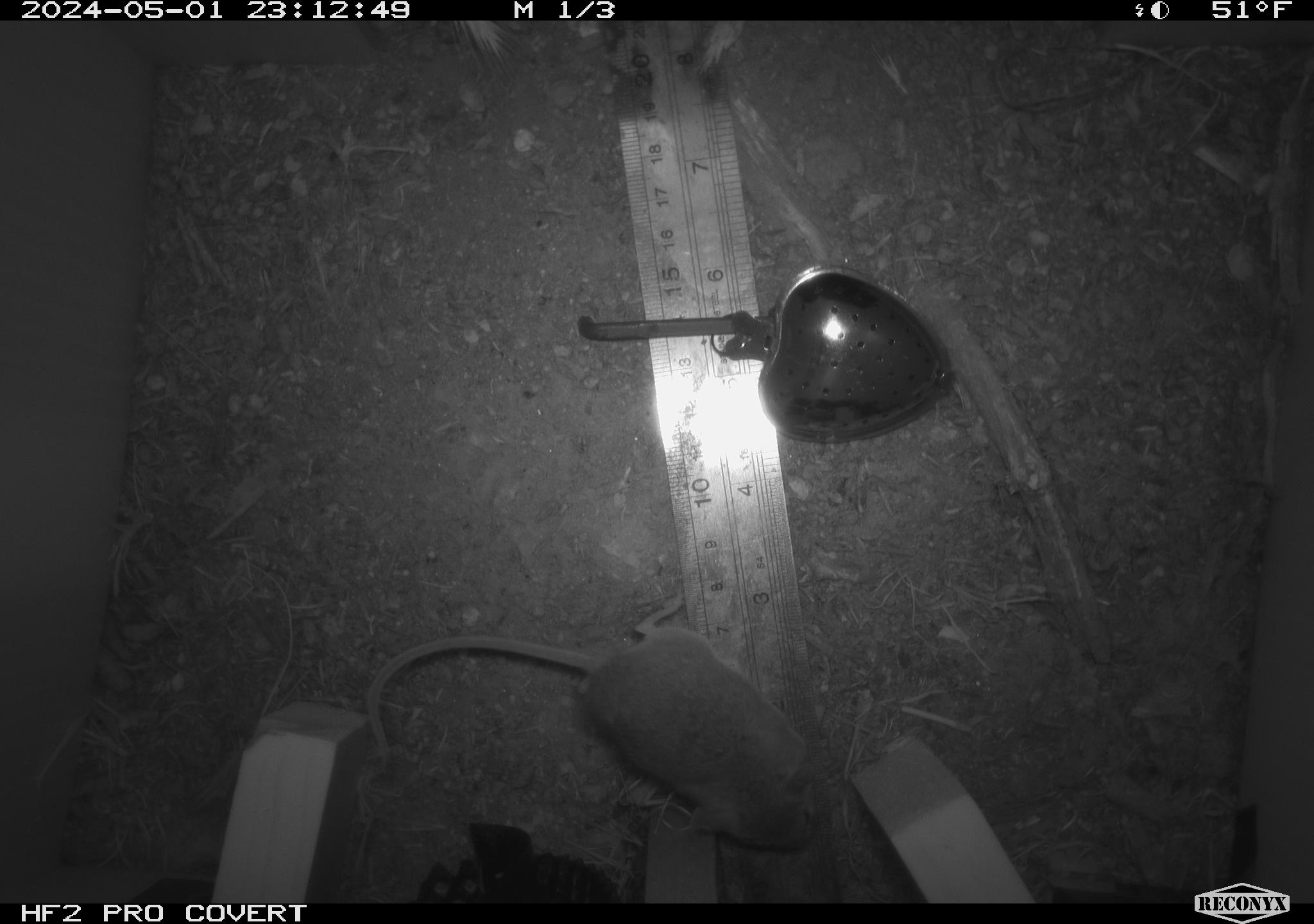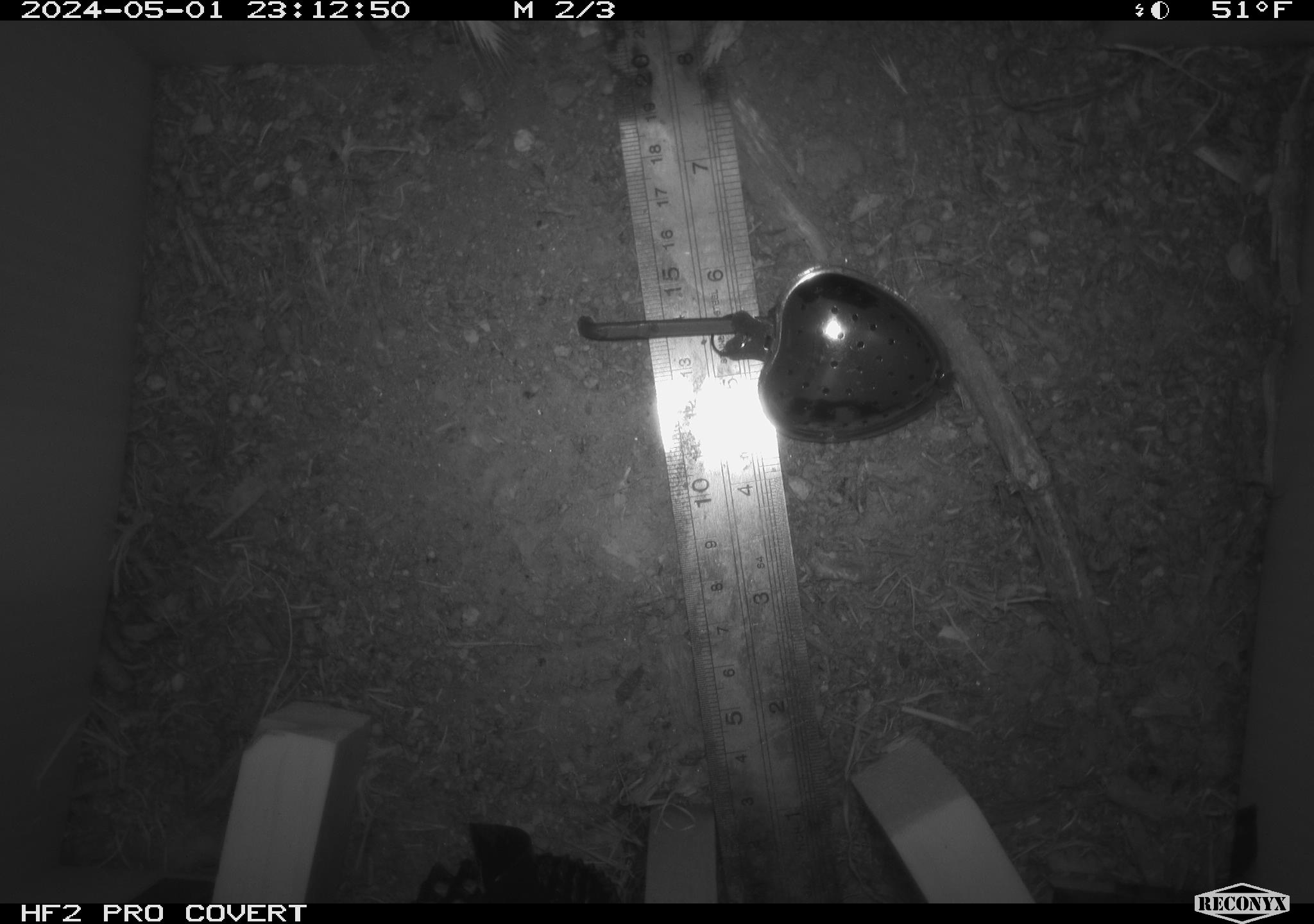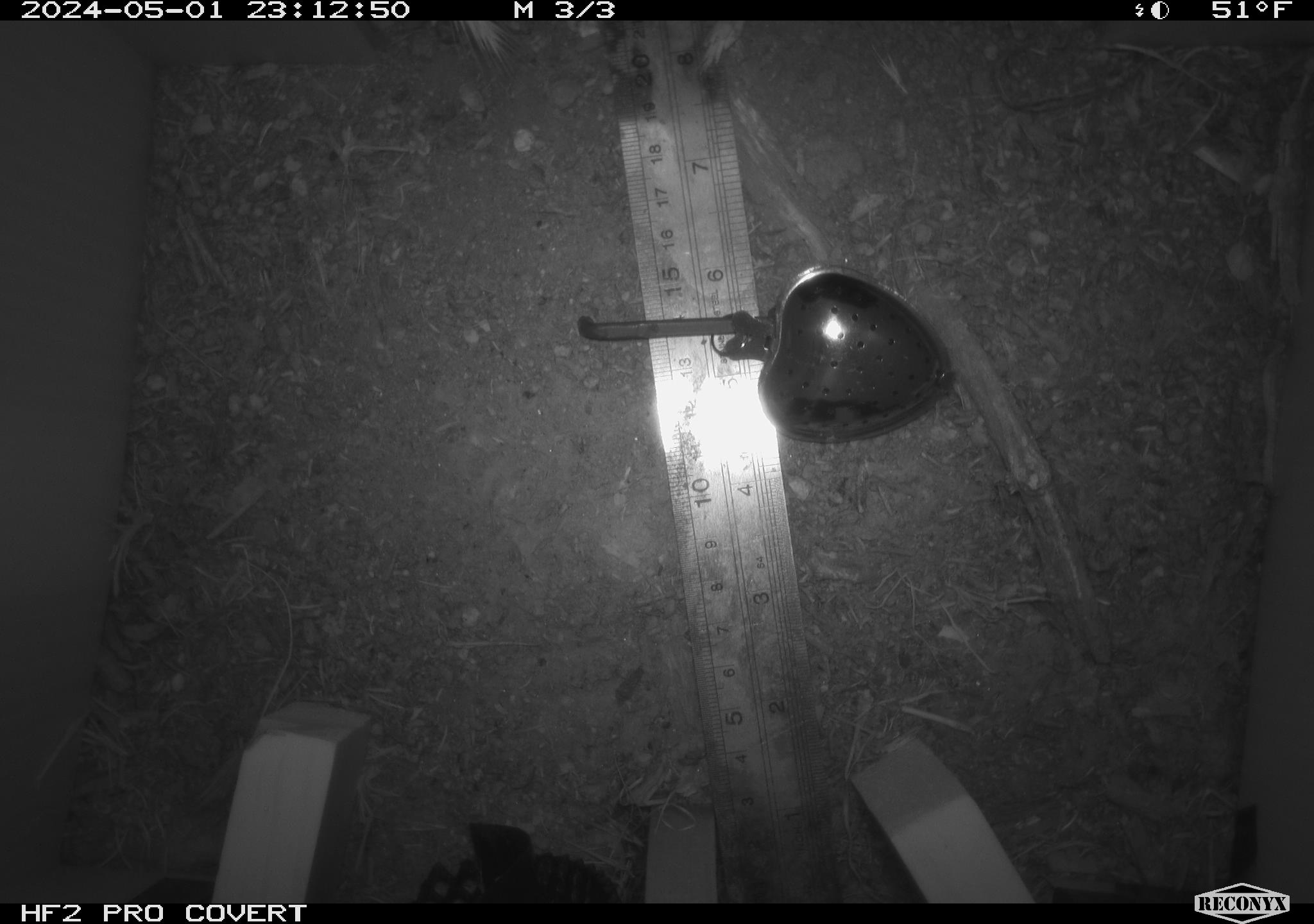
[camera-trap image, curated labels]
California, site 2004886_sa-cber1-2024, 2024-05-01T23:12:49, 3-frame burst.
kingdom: Animalia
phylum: Chordata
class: Mammalia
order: Rodentia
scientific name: Rodentia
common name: mouse species